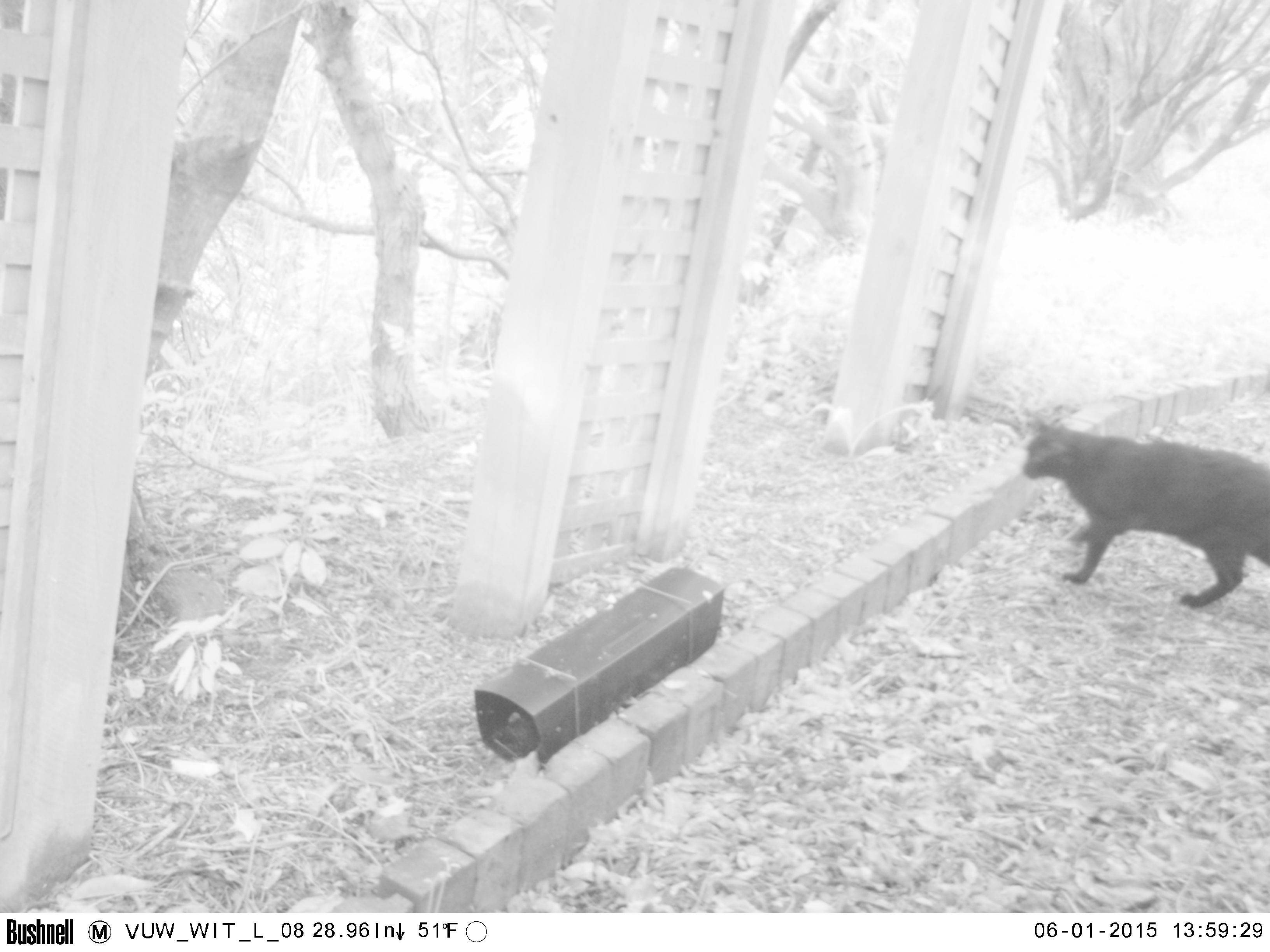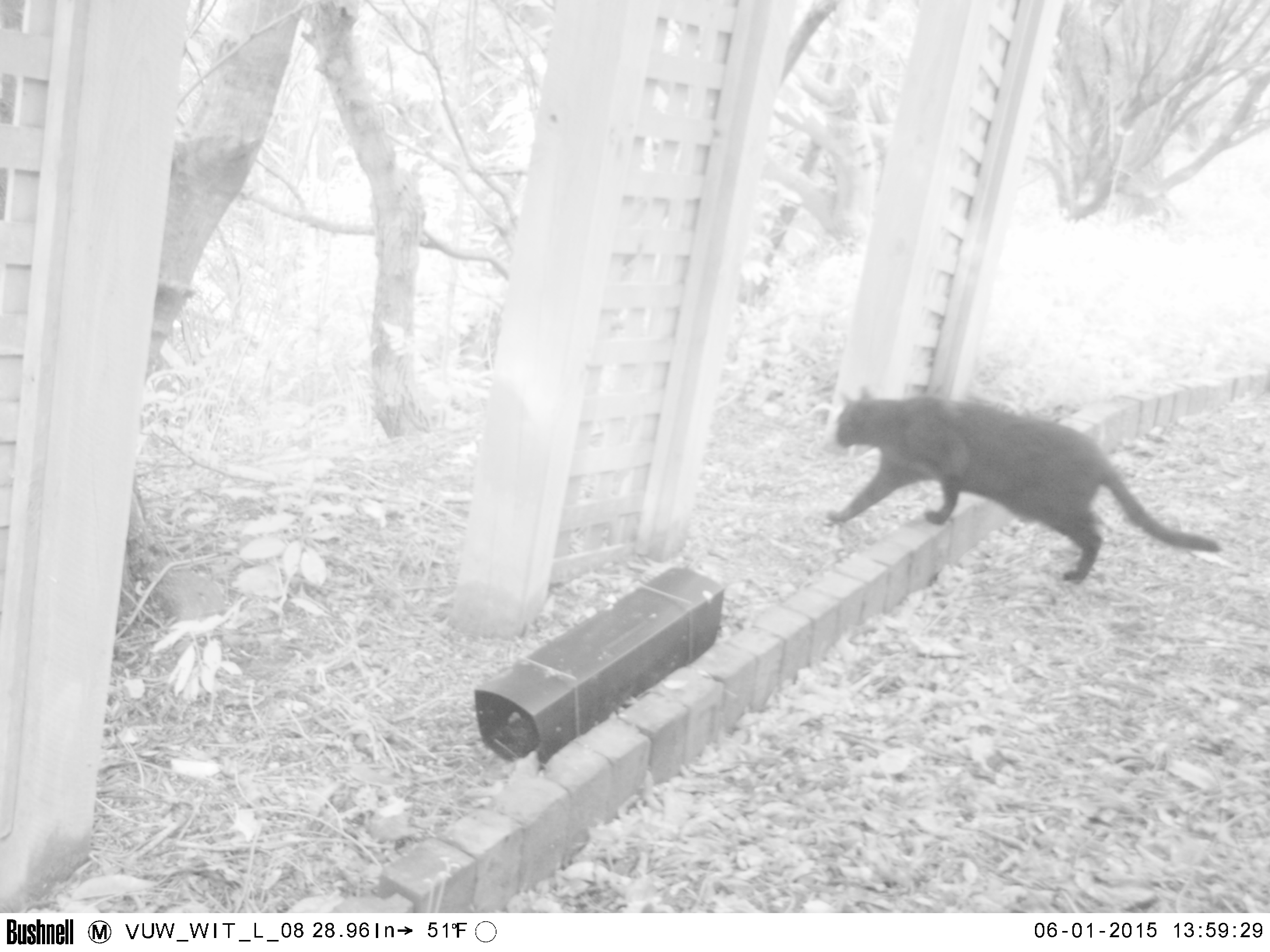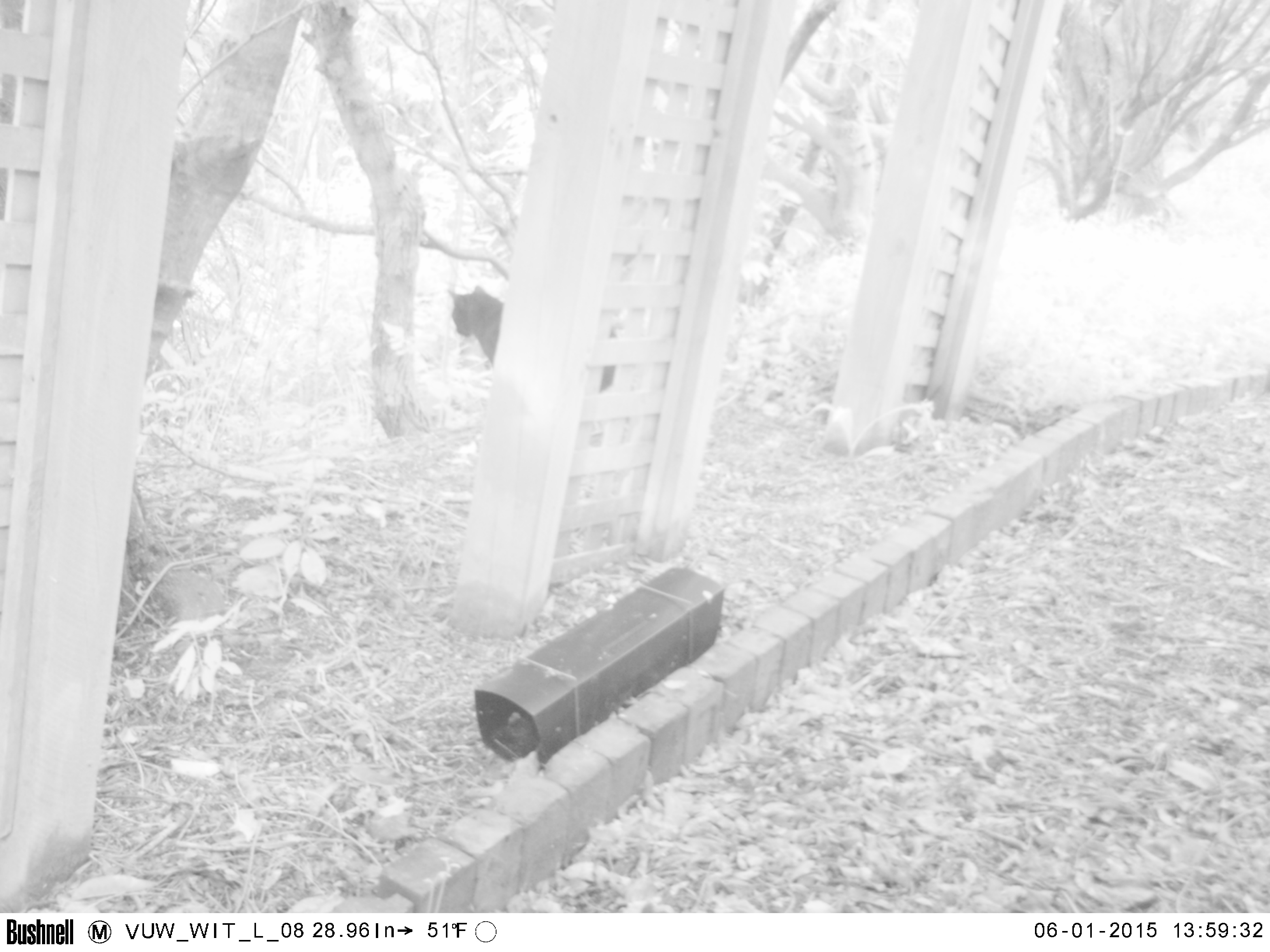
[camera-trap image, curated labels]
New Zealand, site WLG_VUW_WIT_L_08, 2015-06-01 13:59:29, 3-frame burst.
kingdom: Animalia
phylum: Chordata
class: Mammalia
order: Carnivora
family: Felidae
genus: Felis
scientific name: Felis catus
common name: domestic cat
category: cat